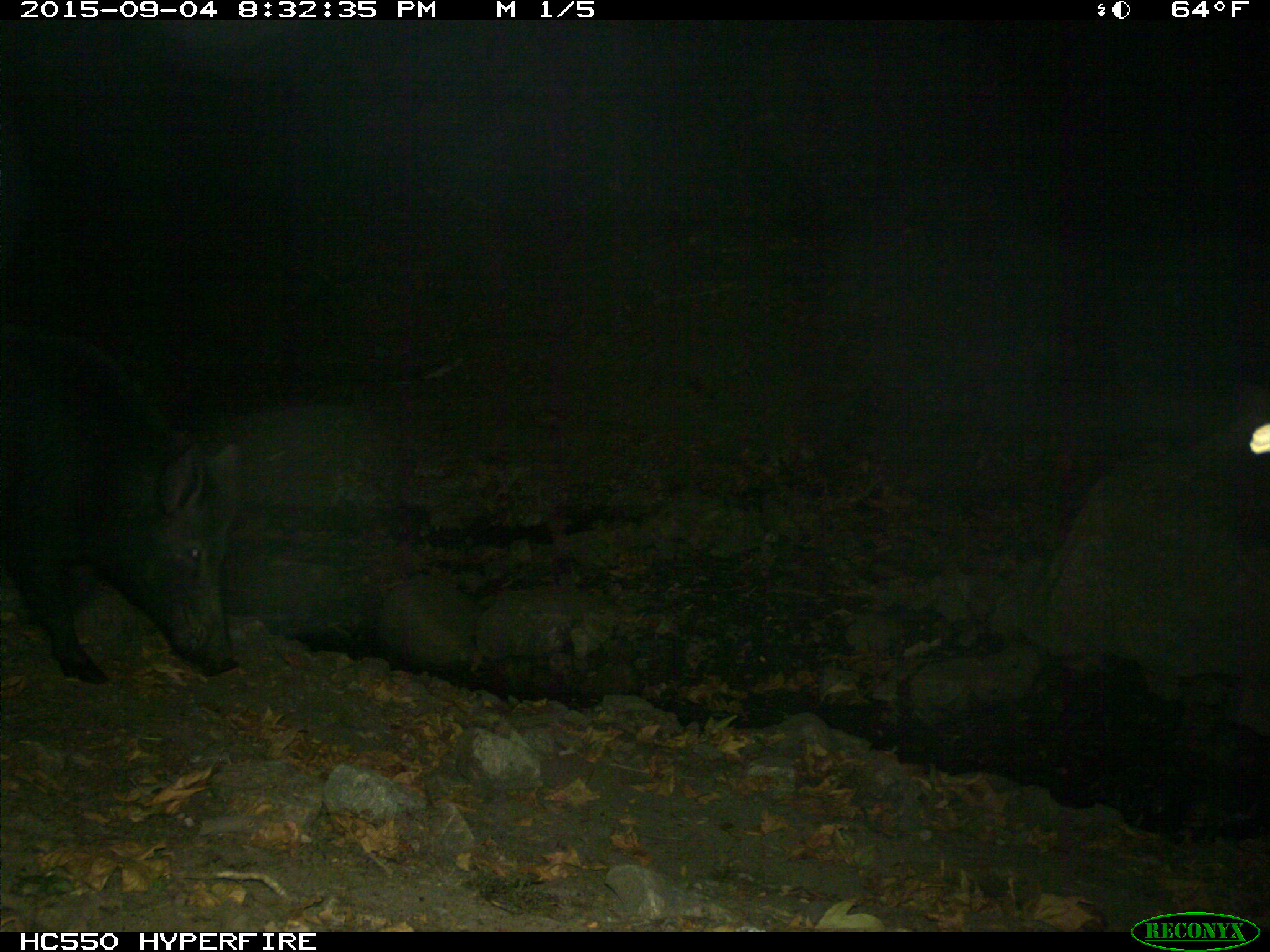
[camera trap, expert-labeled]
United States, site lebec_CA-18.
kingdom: Animalia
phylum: Chordata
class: Mammalia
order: Artiodactyla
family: Suidae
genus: Sus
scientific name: Sus scrofa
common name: wild boar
Sus scrofa (wild boar).